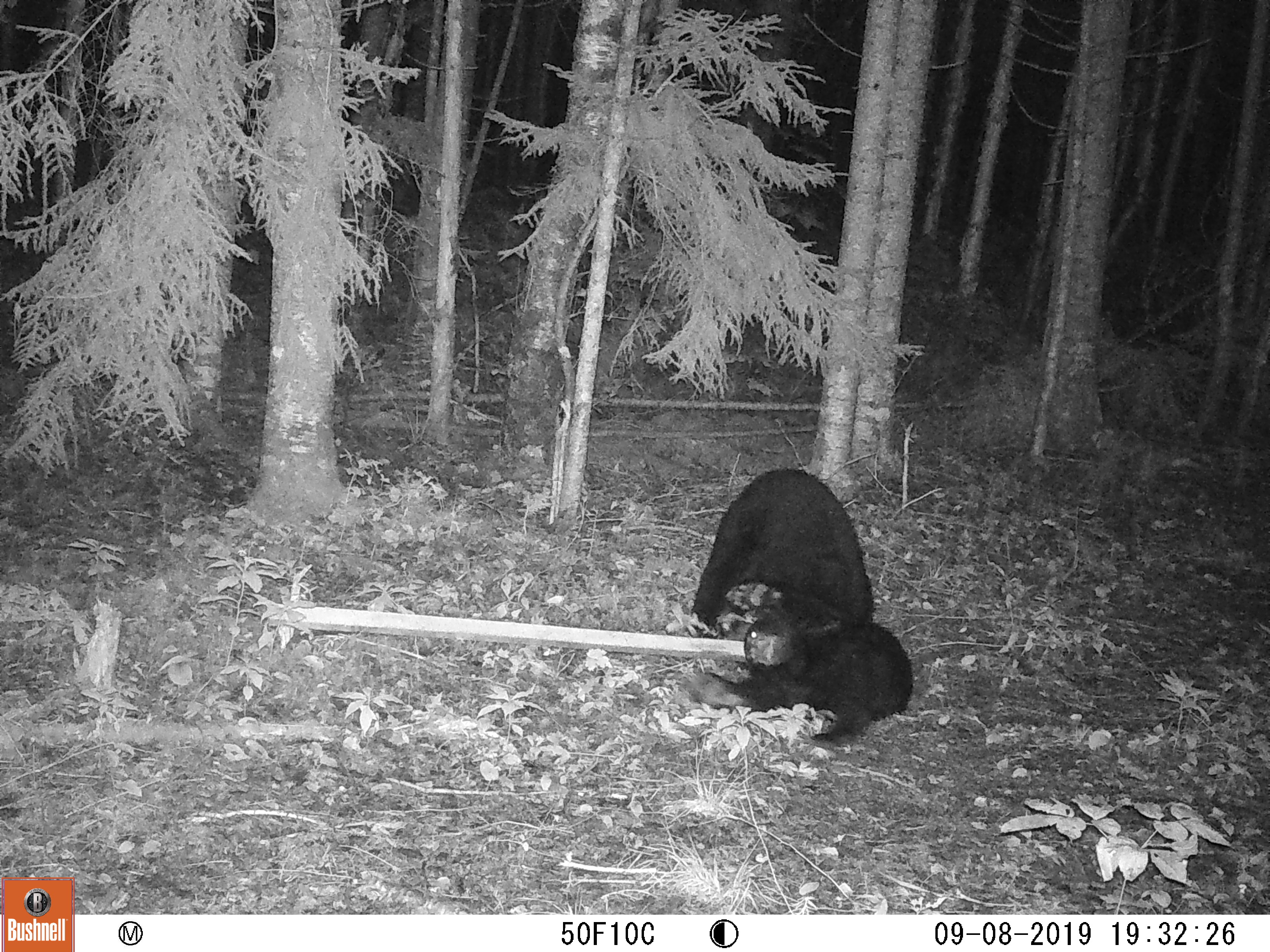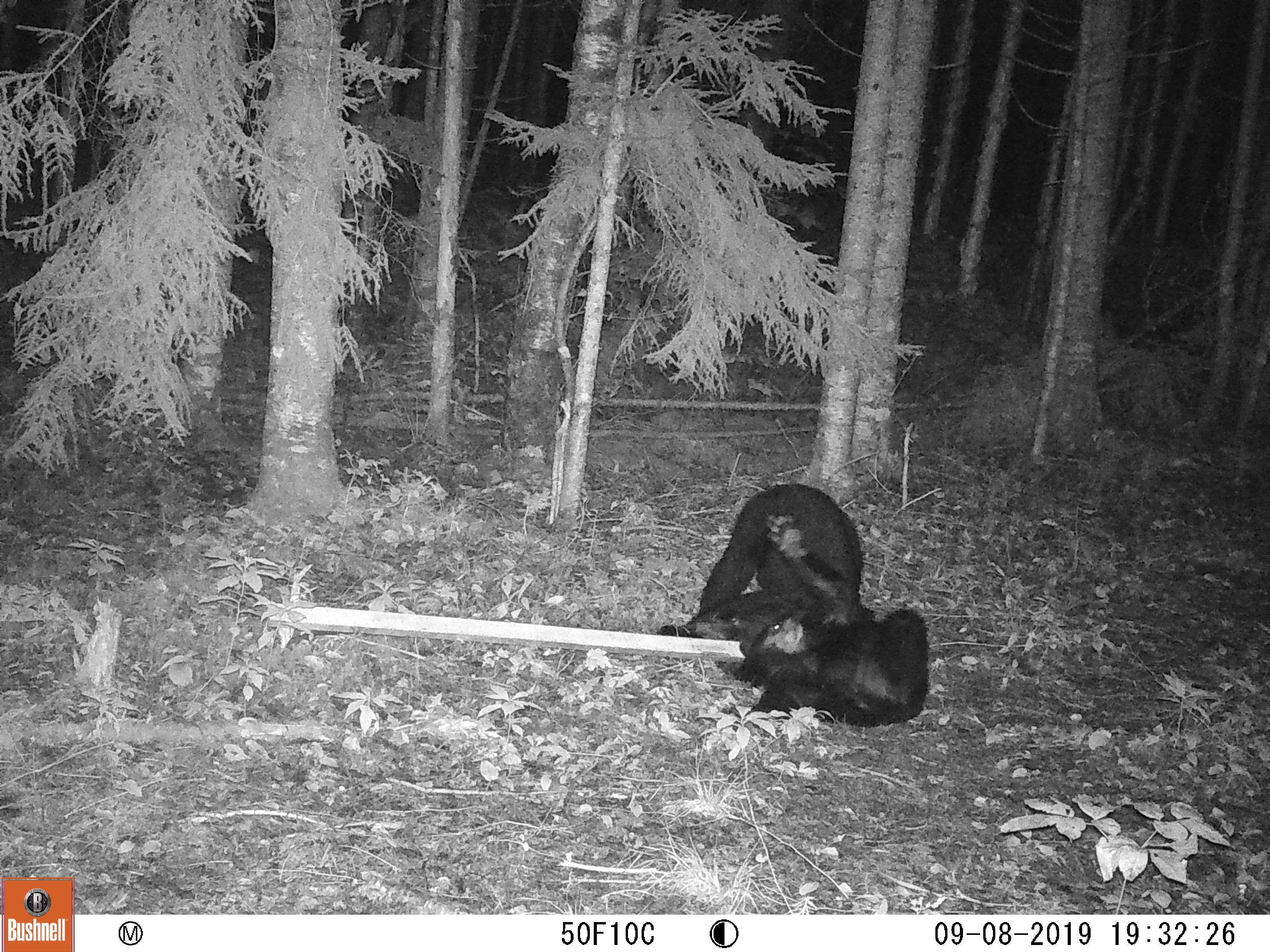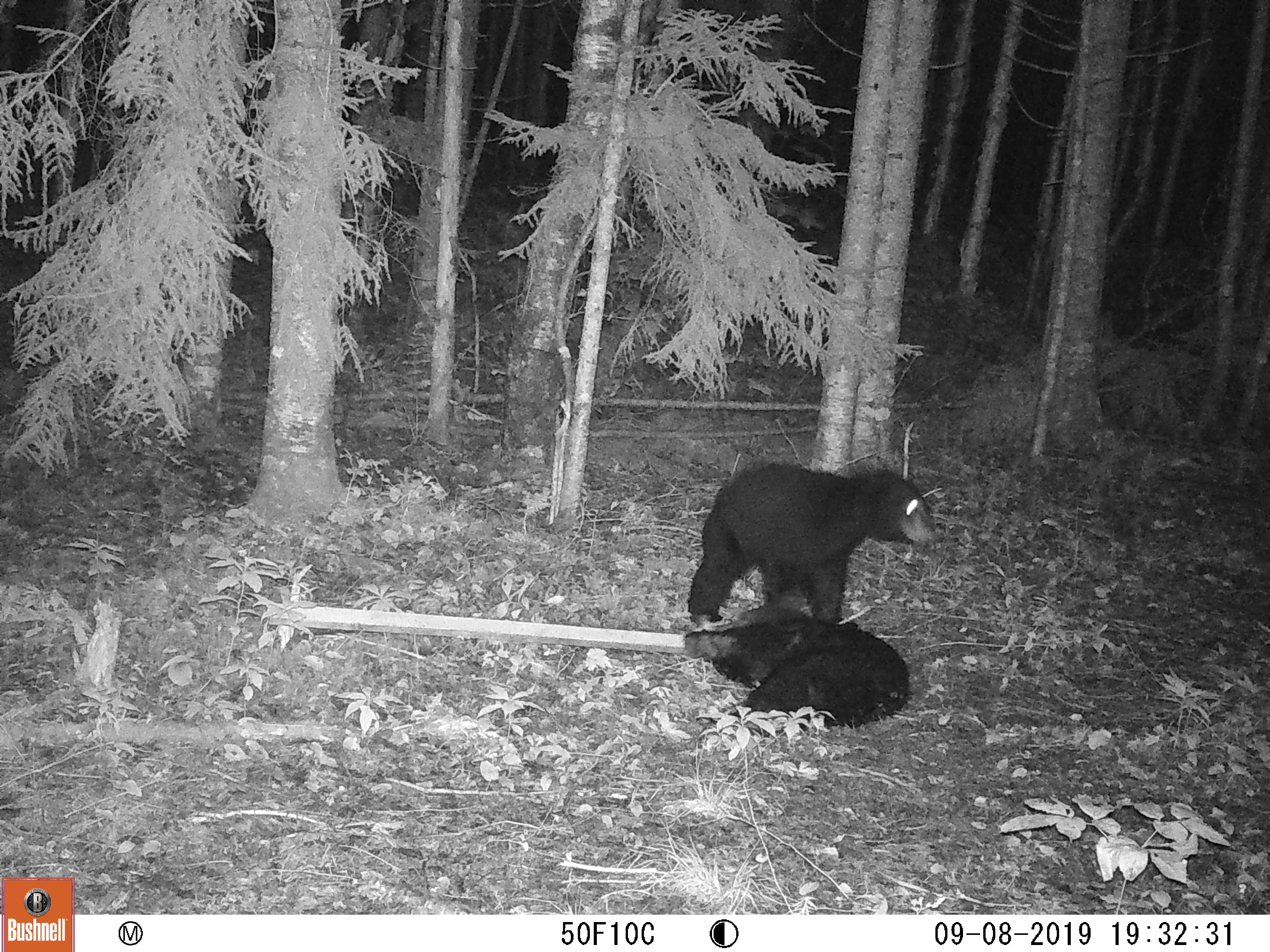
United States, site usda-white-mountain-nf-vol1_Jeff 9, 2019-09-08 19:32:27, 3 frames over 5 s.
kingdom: Animalia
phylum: Chordata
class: Mammalia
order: Carnivora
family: Ursidae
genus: Ursus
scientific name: Ursus americanus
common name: black bear